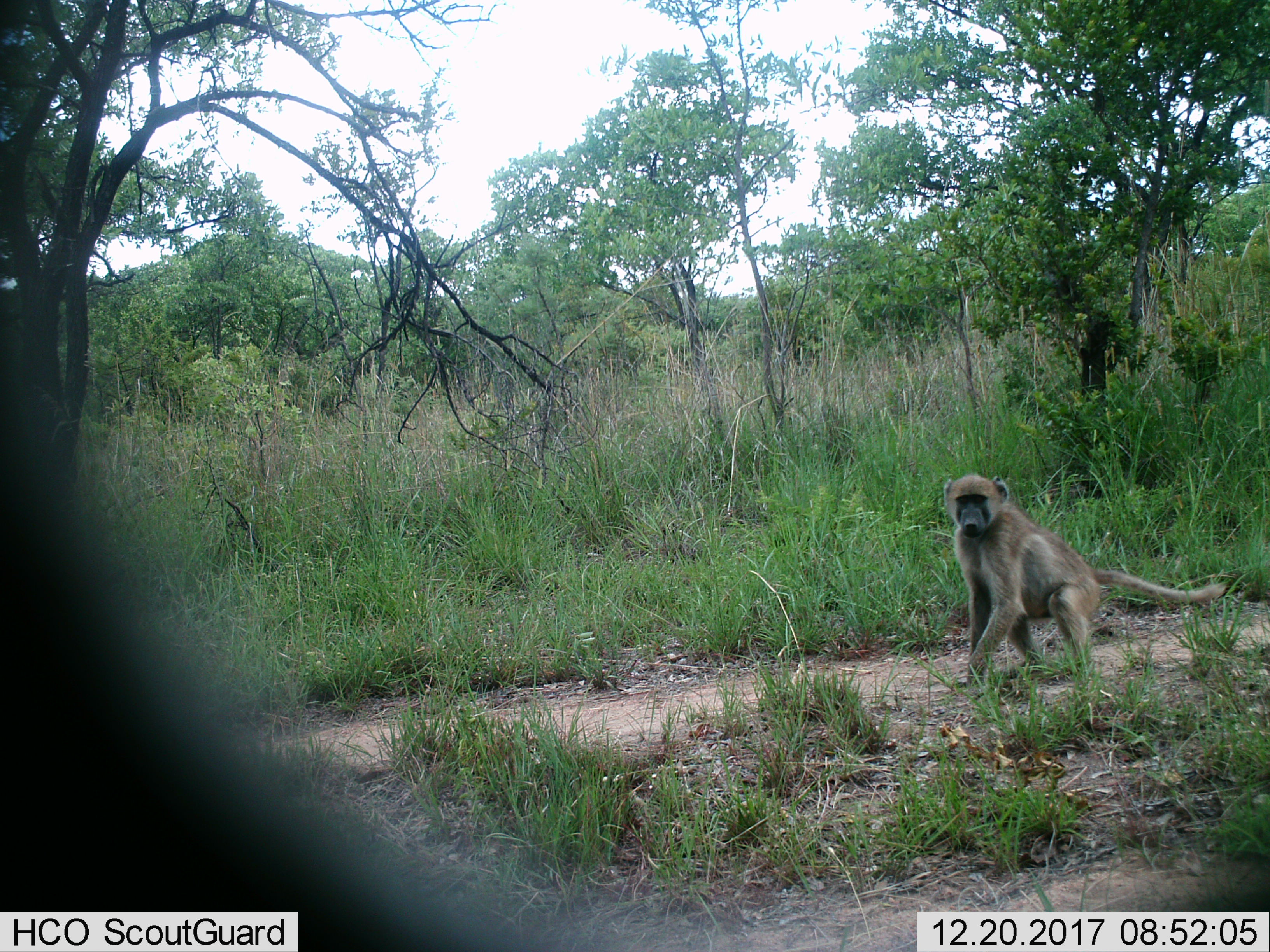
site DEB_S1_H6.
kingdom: Animalia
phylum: Chordata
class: Mammalia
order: Primates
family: Cercopithecidae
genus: Papio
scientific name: Papio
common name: baboon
Baboon (Papio), count 1. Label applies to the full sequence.